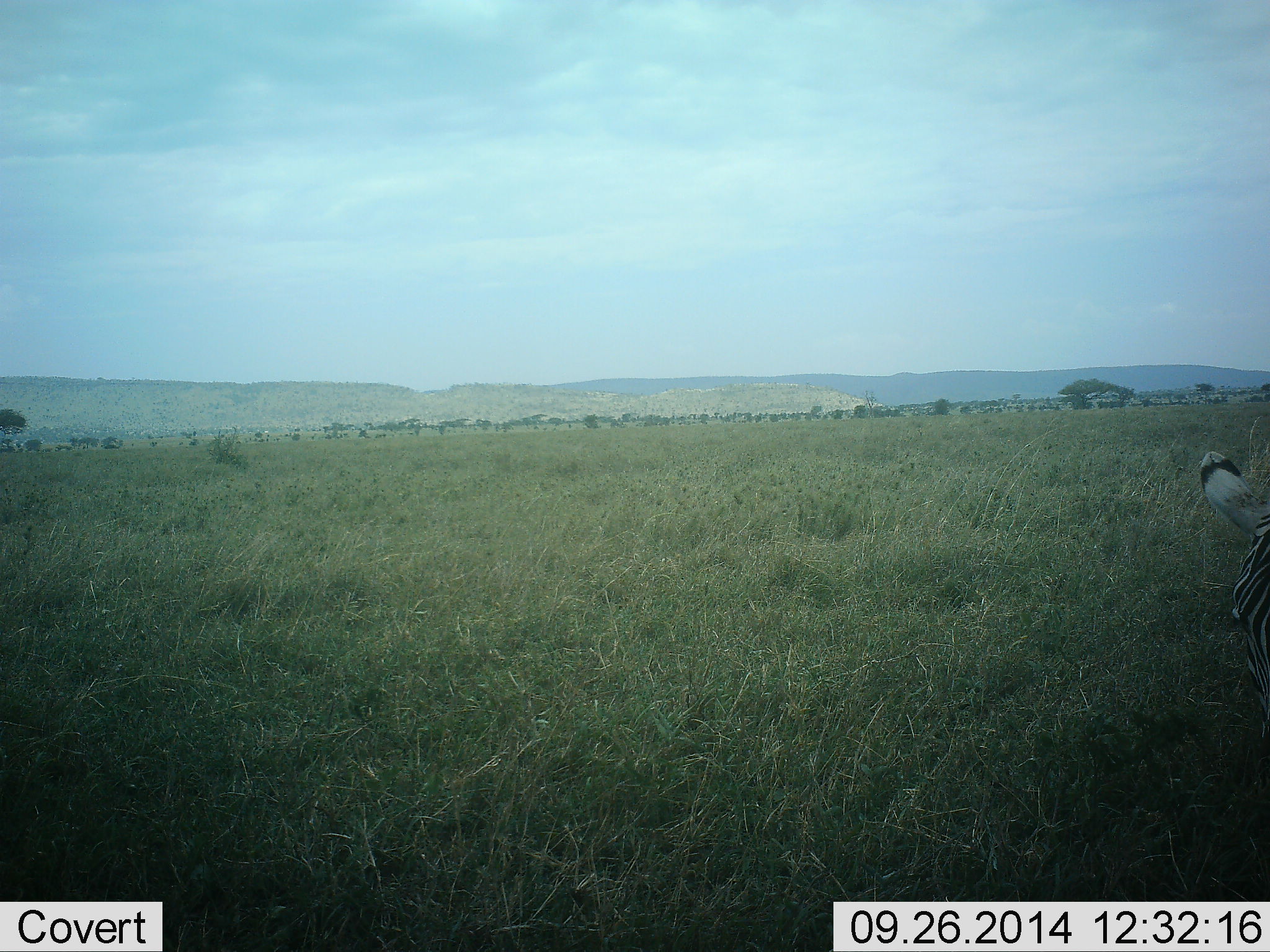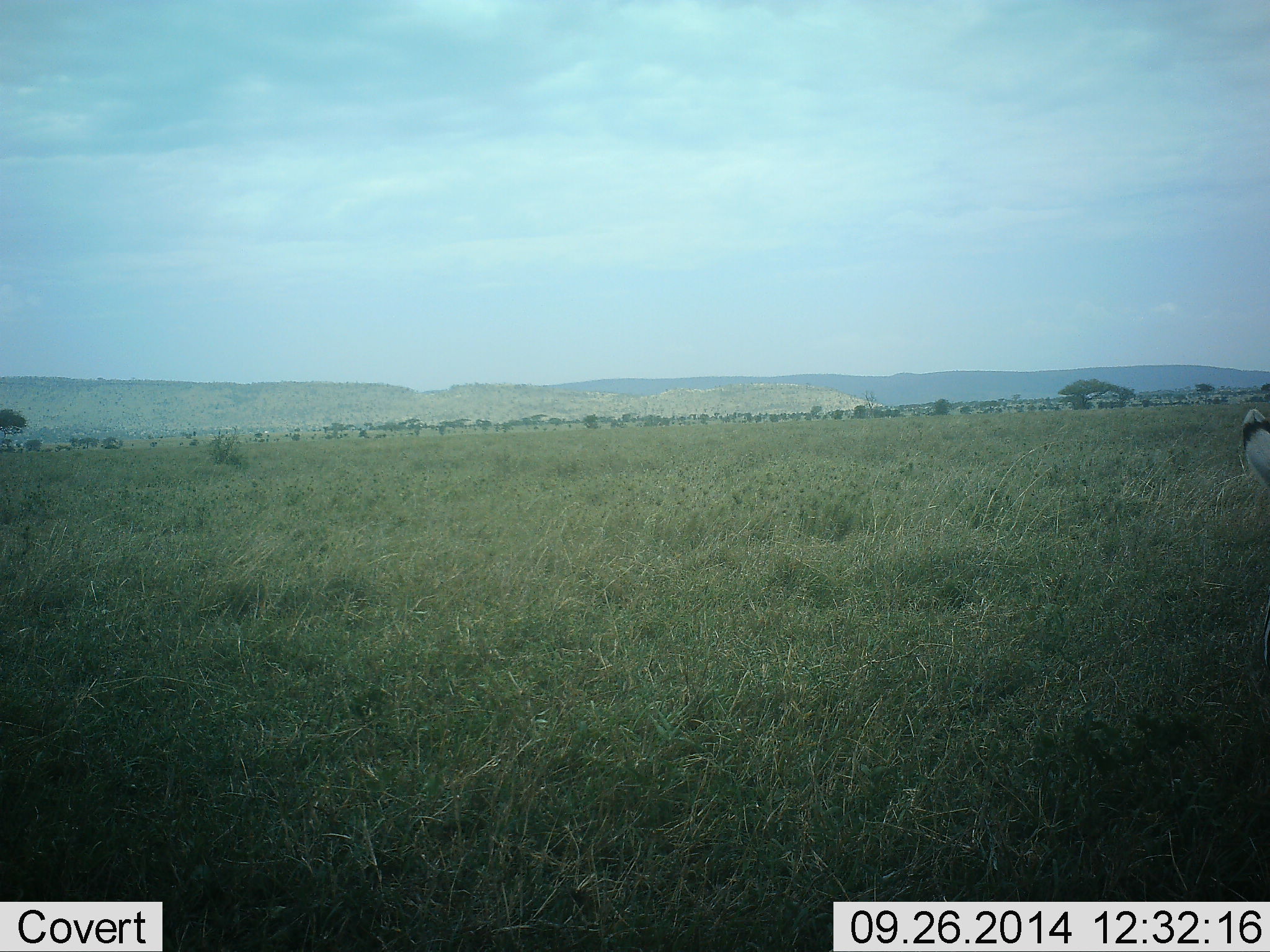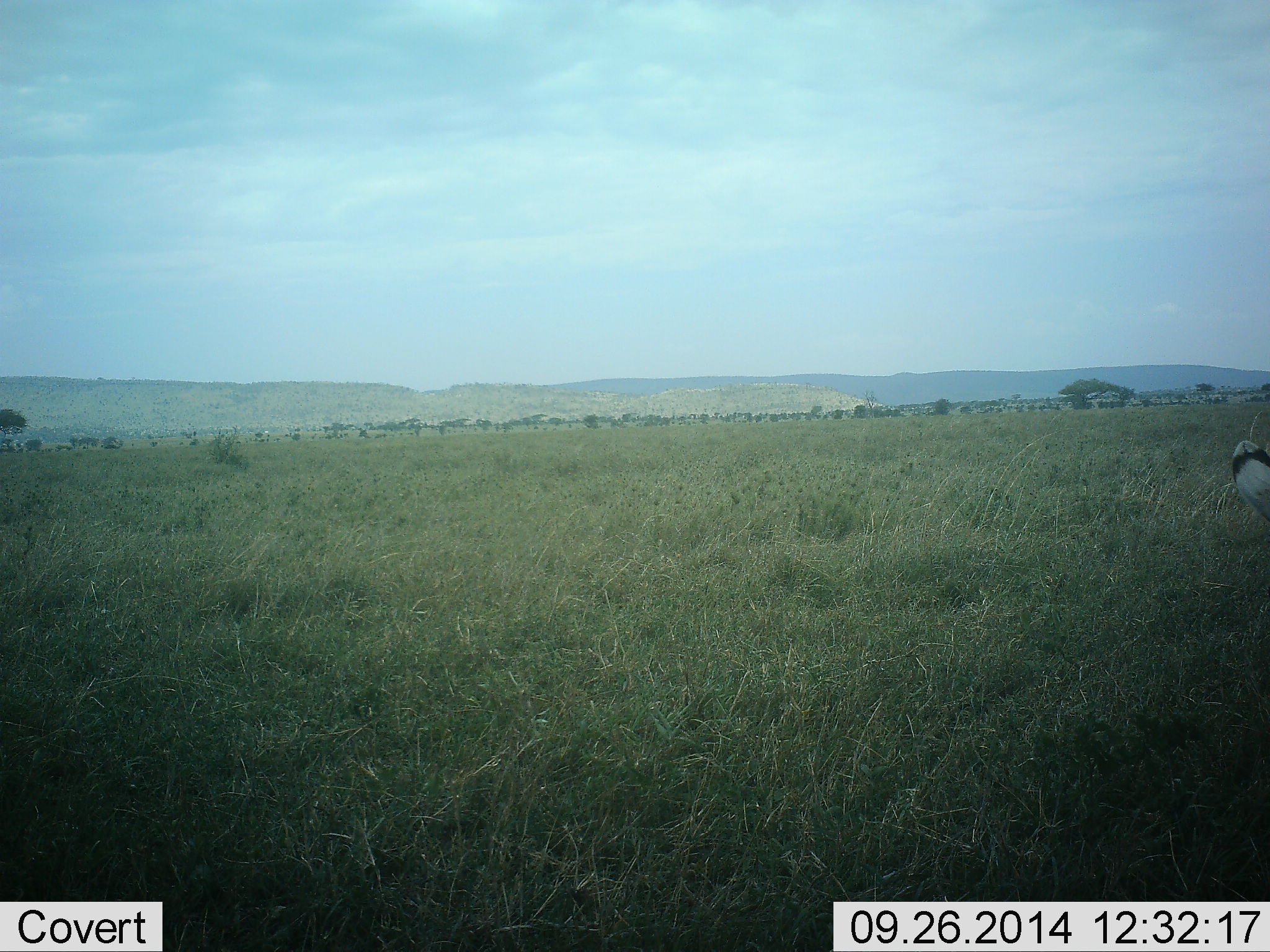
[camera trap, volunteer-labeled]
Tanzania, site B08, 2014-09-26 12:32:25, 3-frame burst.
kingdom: Animalia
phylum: Chordata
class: Mammalia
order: Perissodactyla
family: Equidae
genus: Equus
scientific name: Equus quagga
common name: plains zebra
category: zebra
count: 1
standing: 60%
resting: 0%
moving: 10%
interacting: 0%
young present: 0%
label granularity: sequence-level